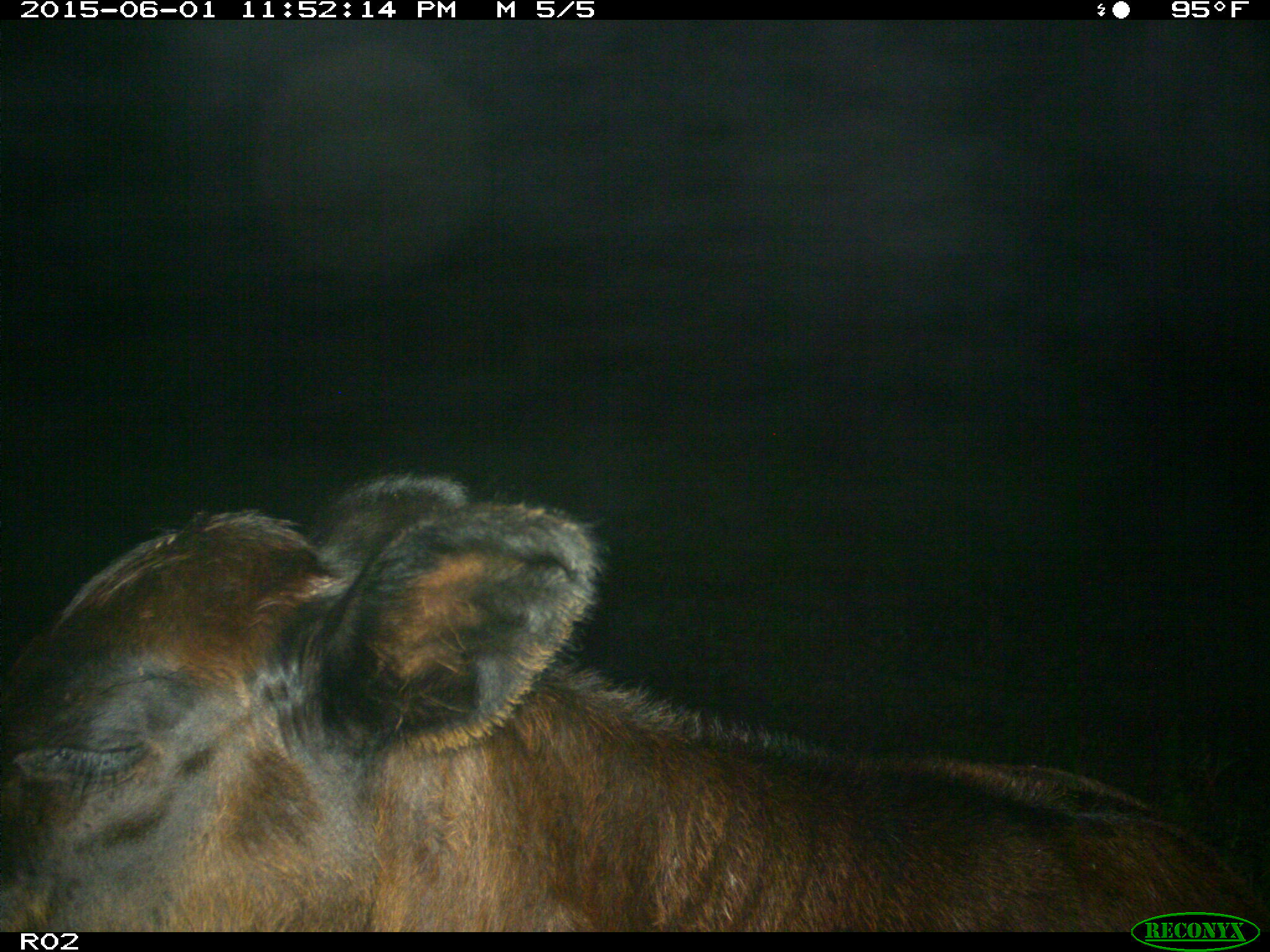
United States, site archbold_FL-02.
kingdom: Animalia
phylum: Chordata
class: Mammalia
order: Artiodactyla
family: Bovidae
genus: Bos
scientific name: Bos taurus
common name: domestic cow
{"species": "Bos taurus (domestic cow)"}